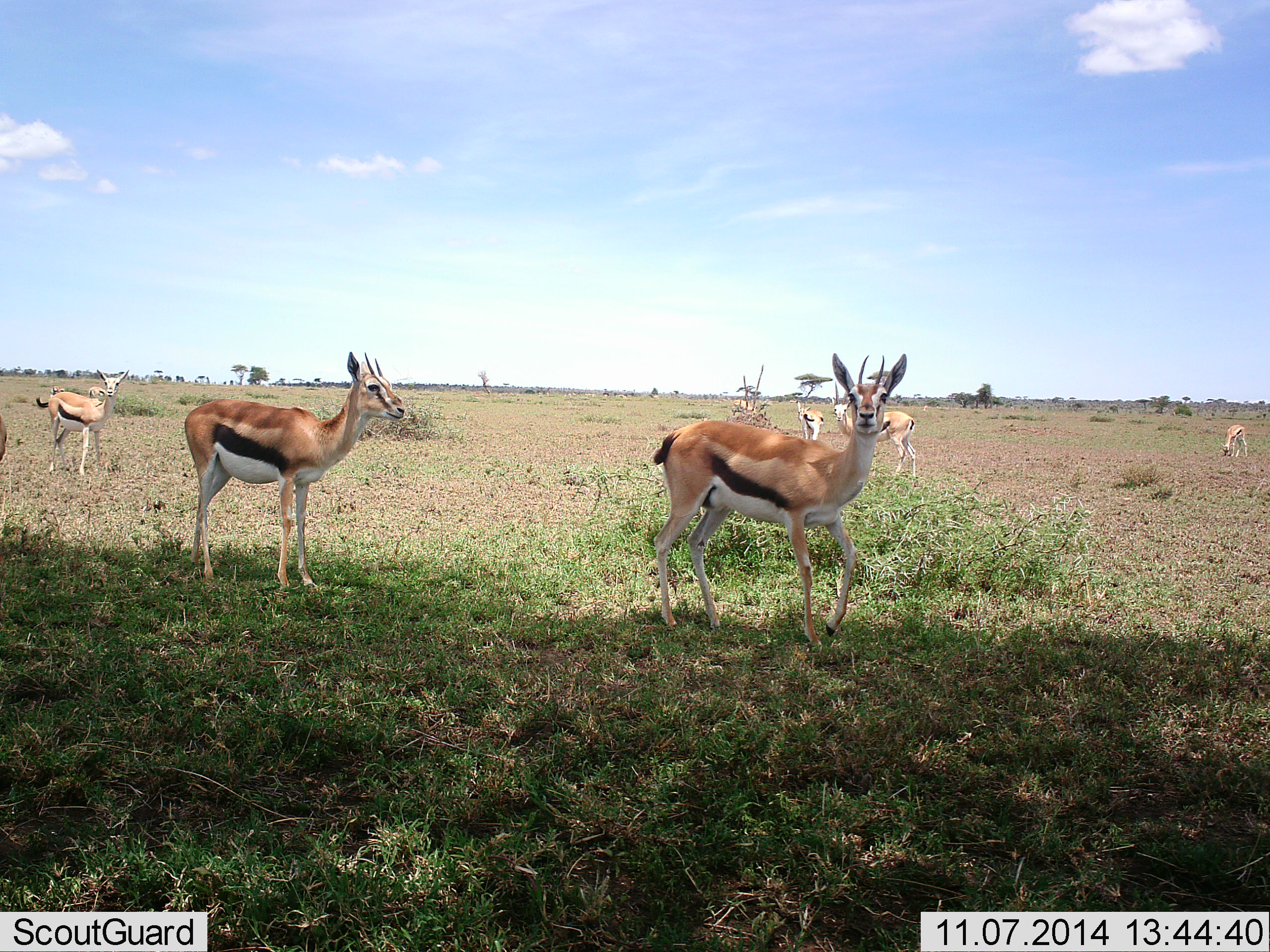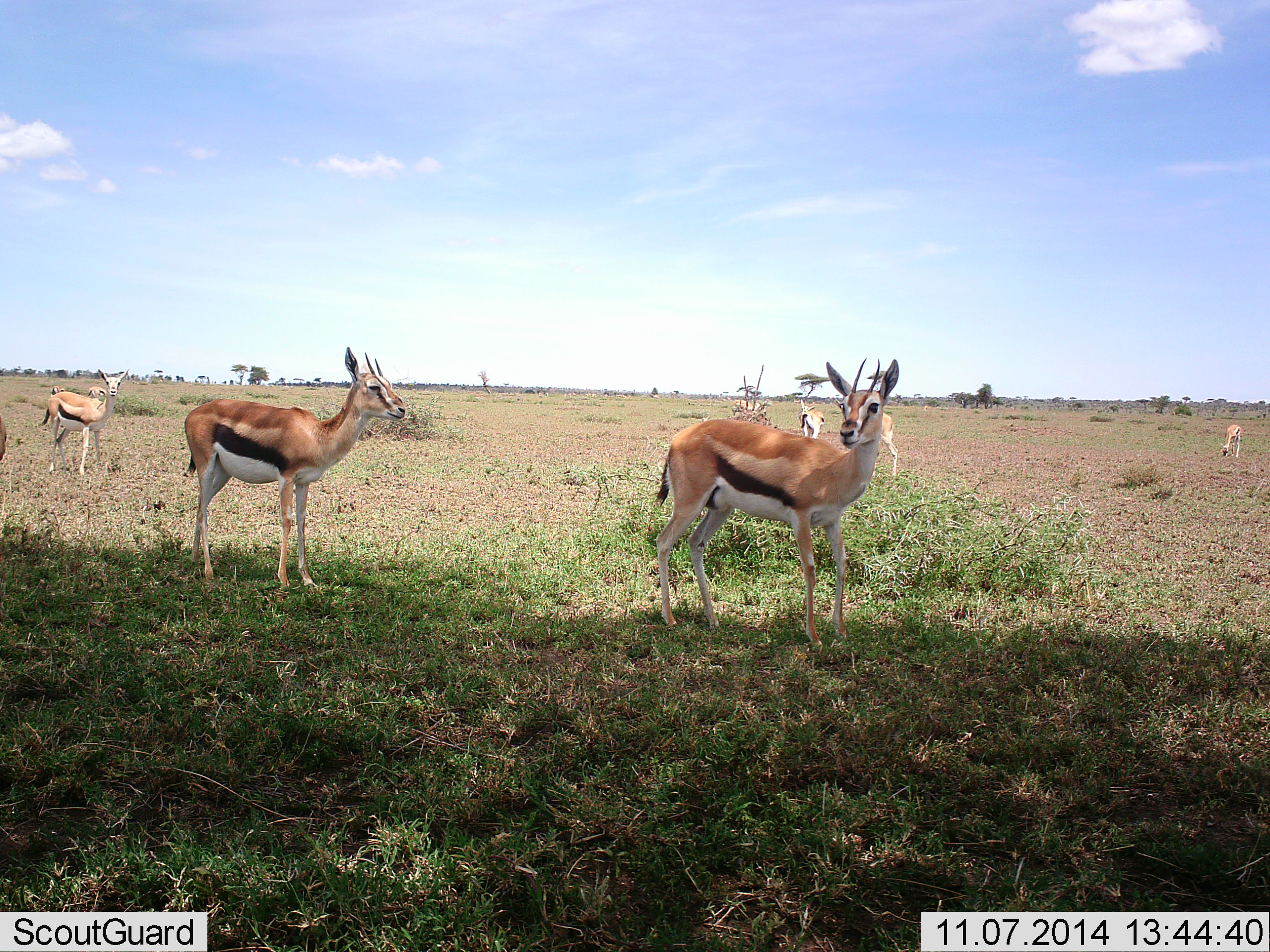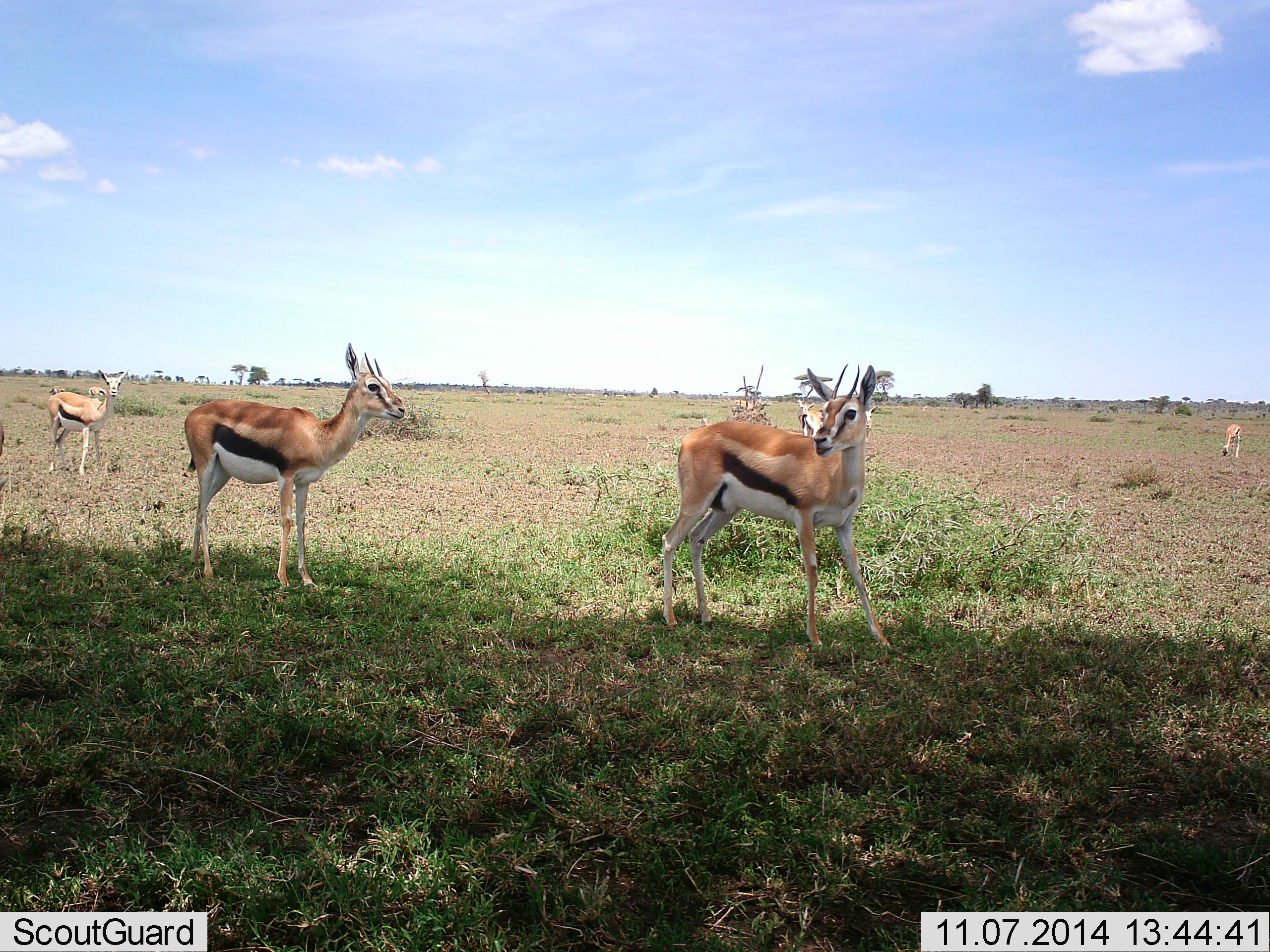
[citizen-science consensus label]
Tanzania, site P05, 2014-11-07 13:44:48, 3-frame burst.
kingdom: Animalia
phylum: Chordata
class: Mammalia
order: Artiodactyla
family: Bovidae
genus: Eudorcas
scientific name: Eudorcas thomsonii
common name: thomson's gazelle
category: gazellethomsons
Gazellethomsons (thomson's gazelle) (Eudorcas thomsonii), count 7. Behavior (volunteer vote fractions): standing 100%, resting 0%, moving 0%, interacting 0%. Young present (vote fraction): 0%. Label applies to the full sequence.